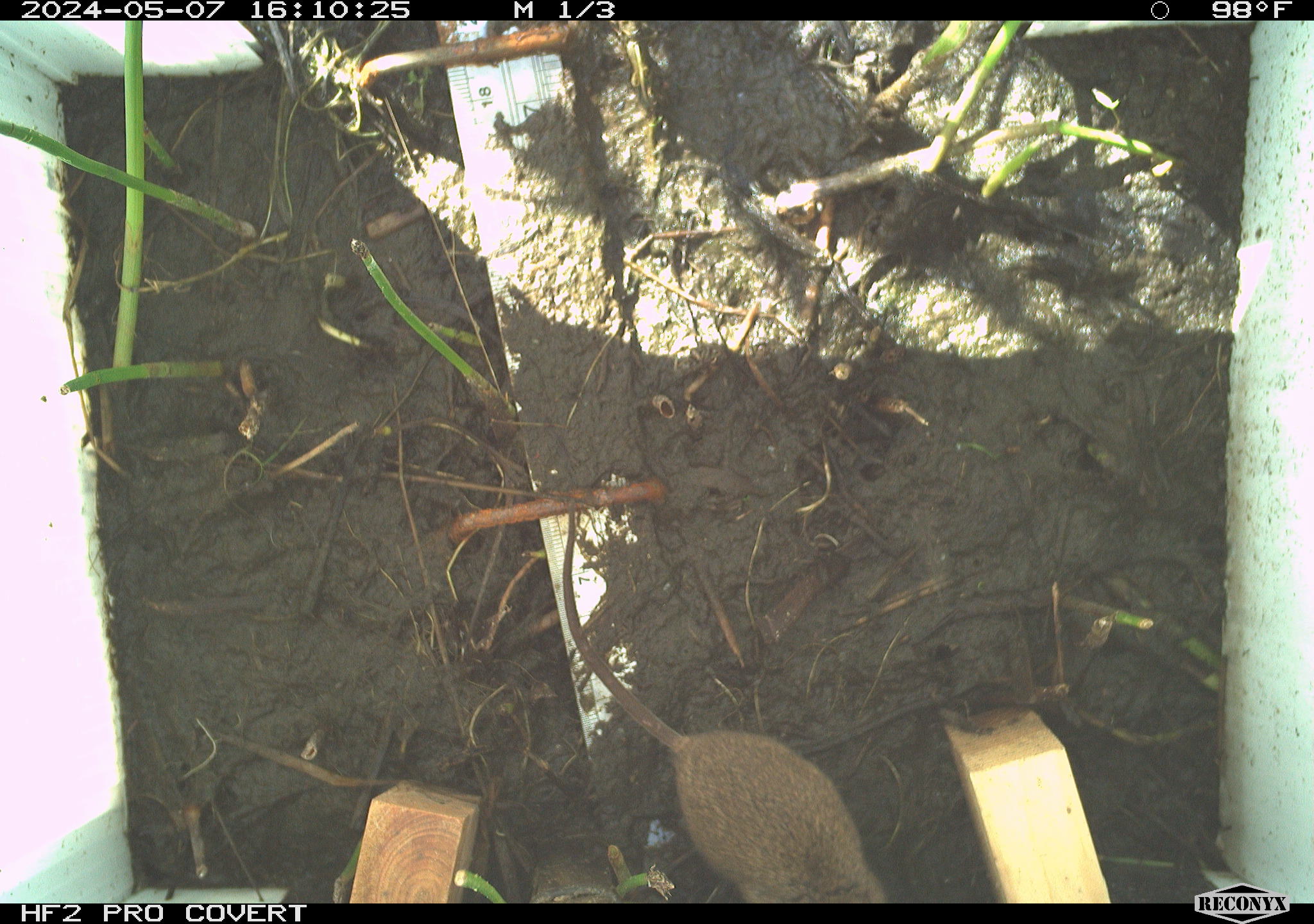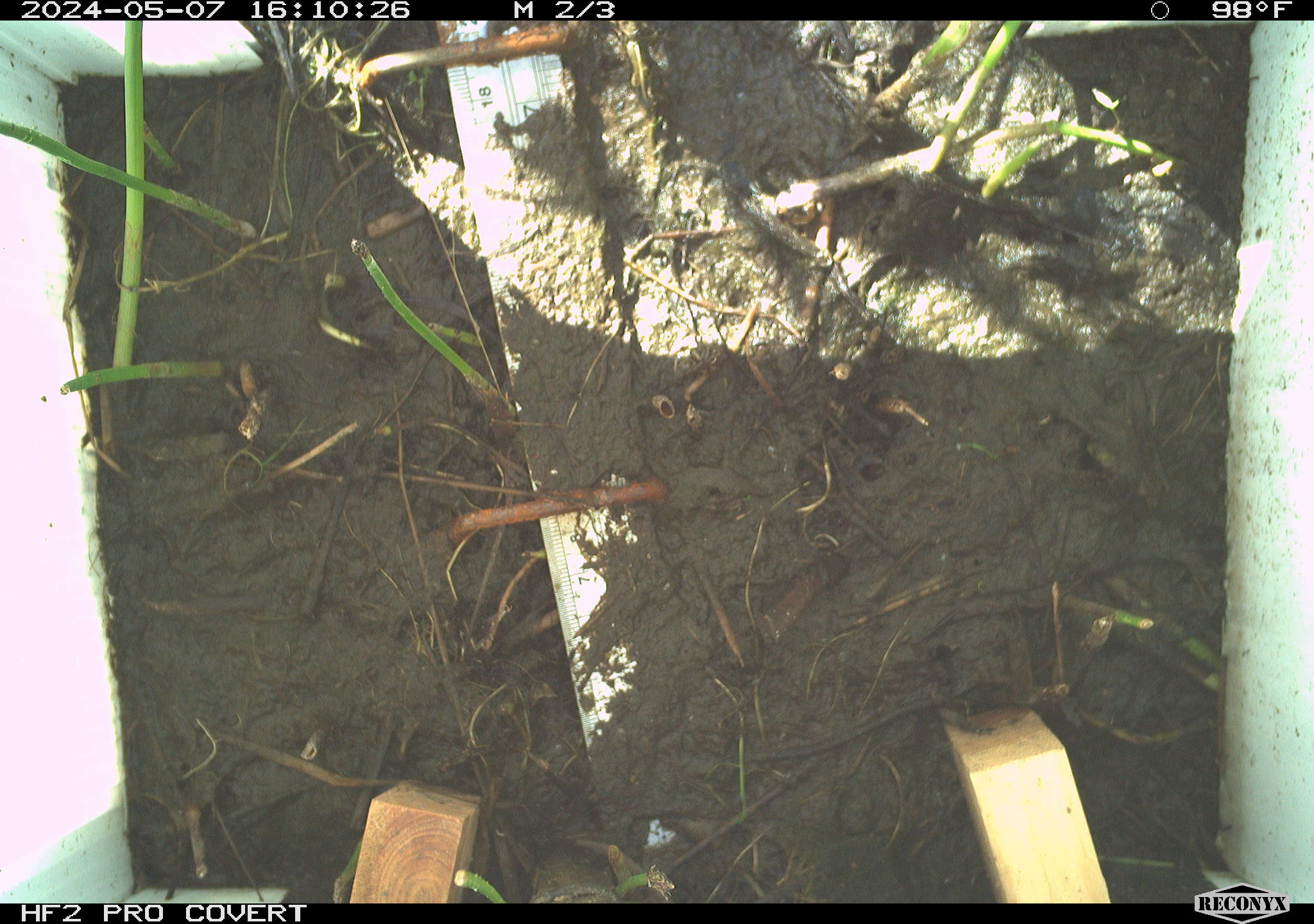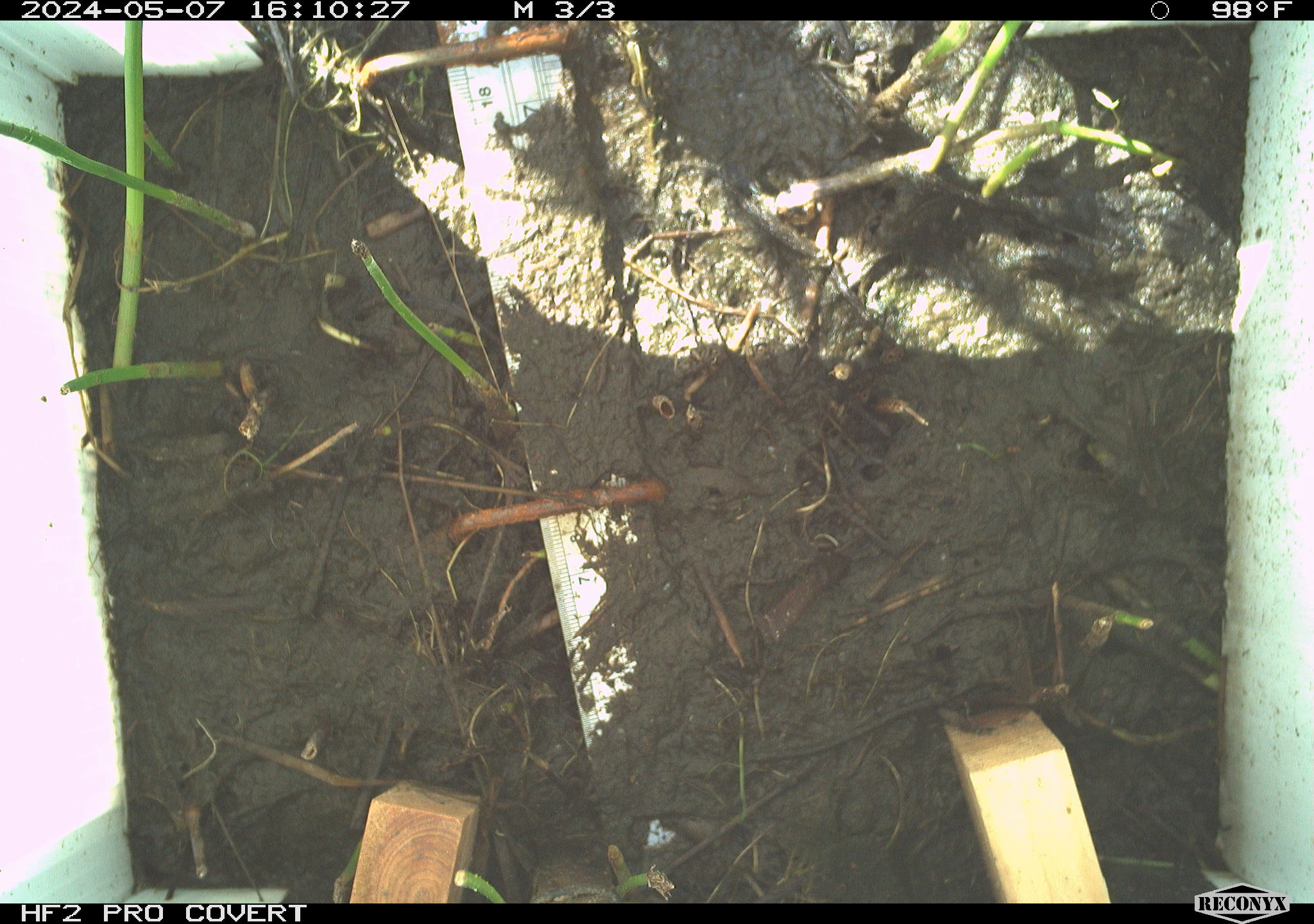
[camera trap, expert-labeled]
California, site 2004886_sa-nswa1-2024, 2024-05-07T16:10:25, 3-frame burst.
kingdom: Animalia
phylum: Chordata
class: Mammalia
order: Rodentia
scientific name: Rodentia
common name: mouse species